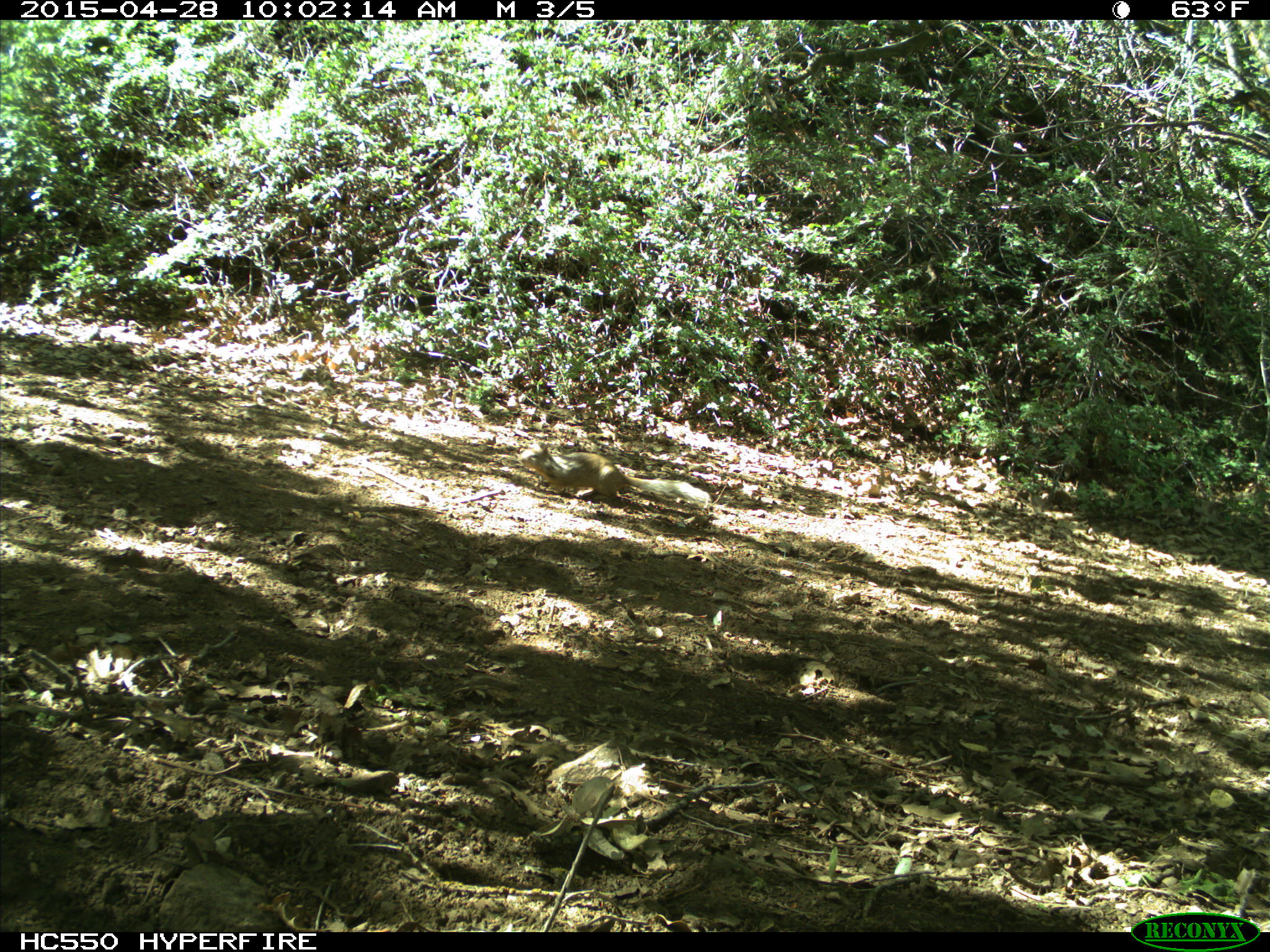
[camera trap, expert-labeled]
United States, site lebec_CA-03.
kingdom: Animalia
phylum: Chordata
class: Mammalia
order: Rodentia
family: Sciuridae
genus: Otospermophilus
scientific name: Otospermophilus beecheyi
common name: california ground squirrel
Otospermophilus beecheyi (california ground squirrel).